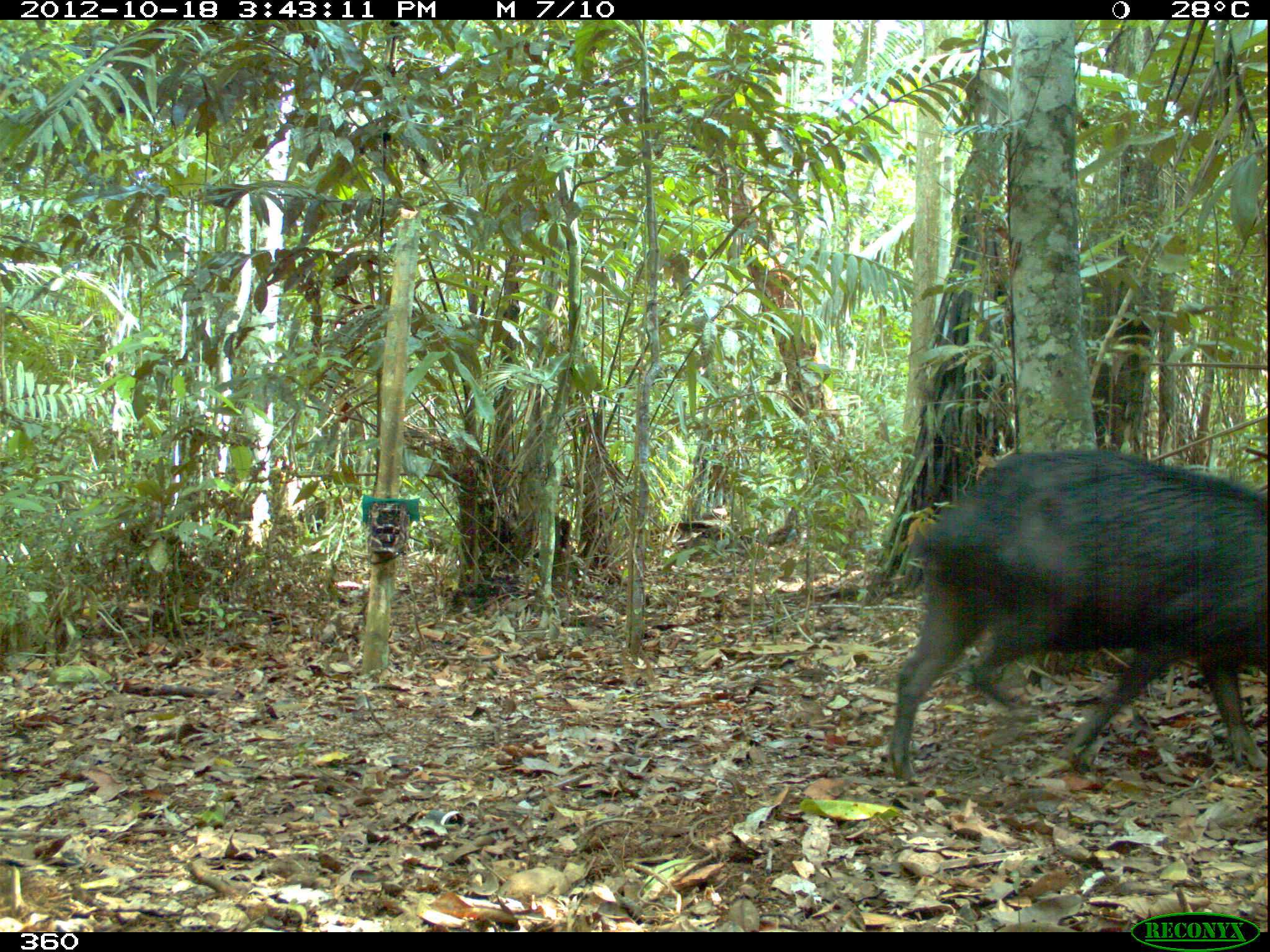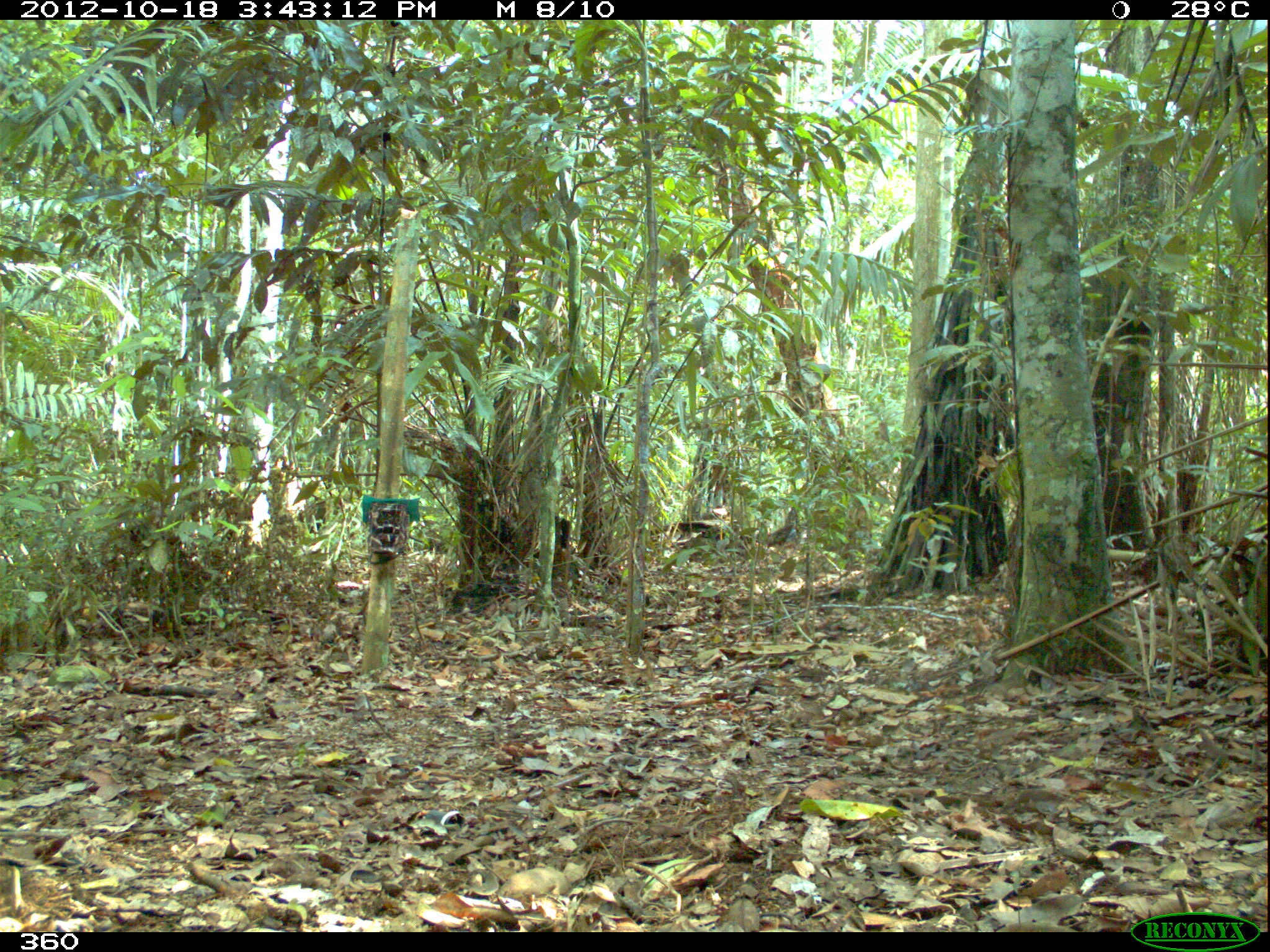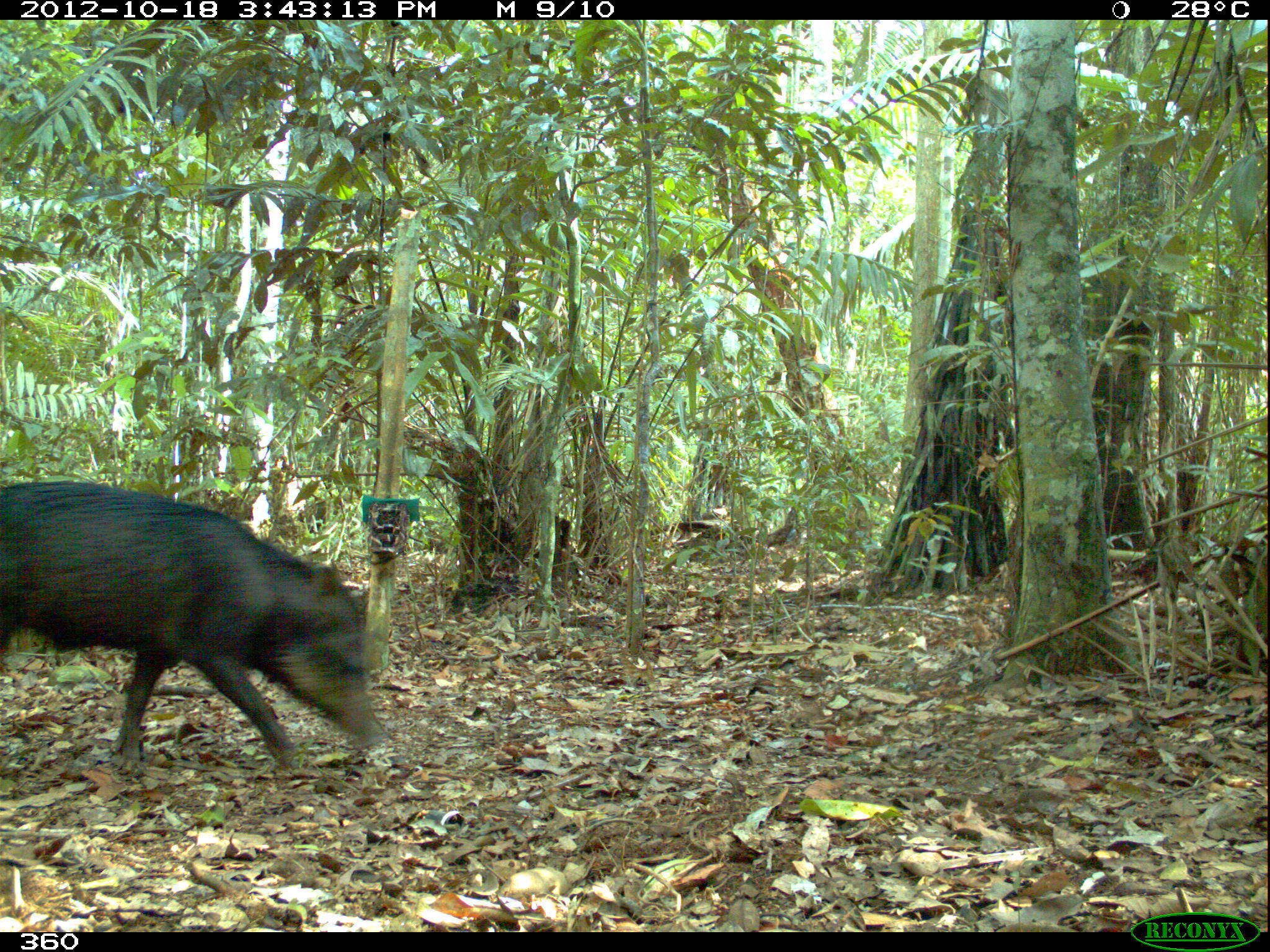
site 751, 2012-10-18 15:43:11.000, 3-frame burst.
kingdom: Animalia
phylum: Chordata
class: Mammalia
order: Artiodactyla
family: Tayassuidae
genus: Tayassu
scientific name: Tayassu pecari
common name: white-lipped peccary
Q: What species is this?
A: Tayassu pecari (white-lipped peccary).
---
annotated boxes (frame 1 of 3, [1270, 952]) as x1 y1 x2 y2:
tayassu pecari: 883 444 1264 781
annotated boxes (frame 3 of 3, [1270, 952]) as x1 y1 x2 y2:
tayassu pecari: 0 479 382 775